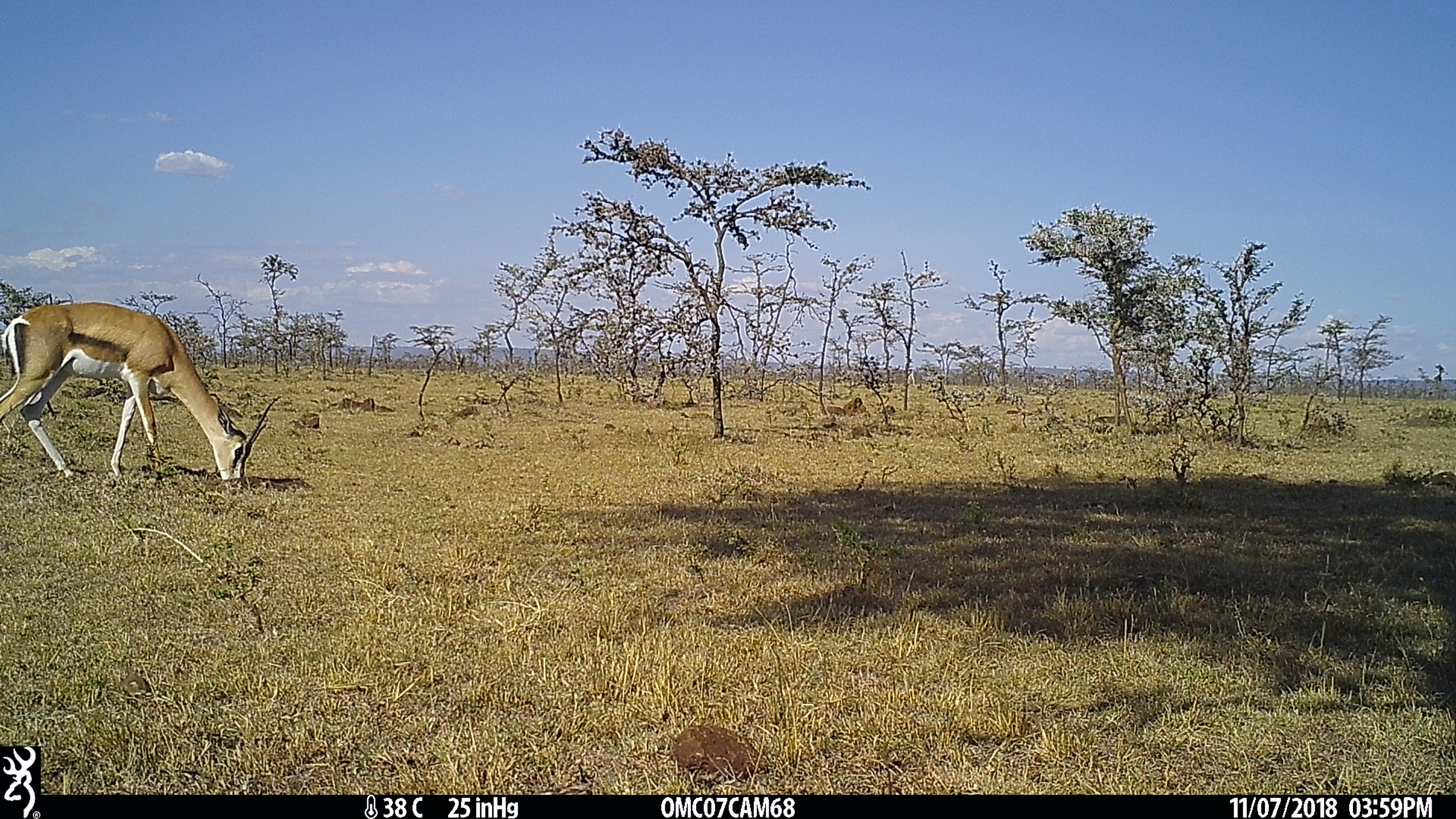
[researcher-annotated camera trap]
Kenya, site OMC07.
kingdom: Animalia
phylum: Chordata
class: Mammalia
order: Artiodactyla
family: Bovidae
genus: Nanger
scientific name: Nanger granti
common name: grant's gazelle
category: gazelle grants